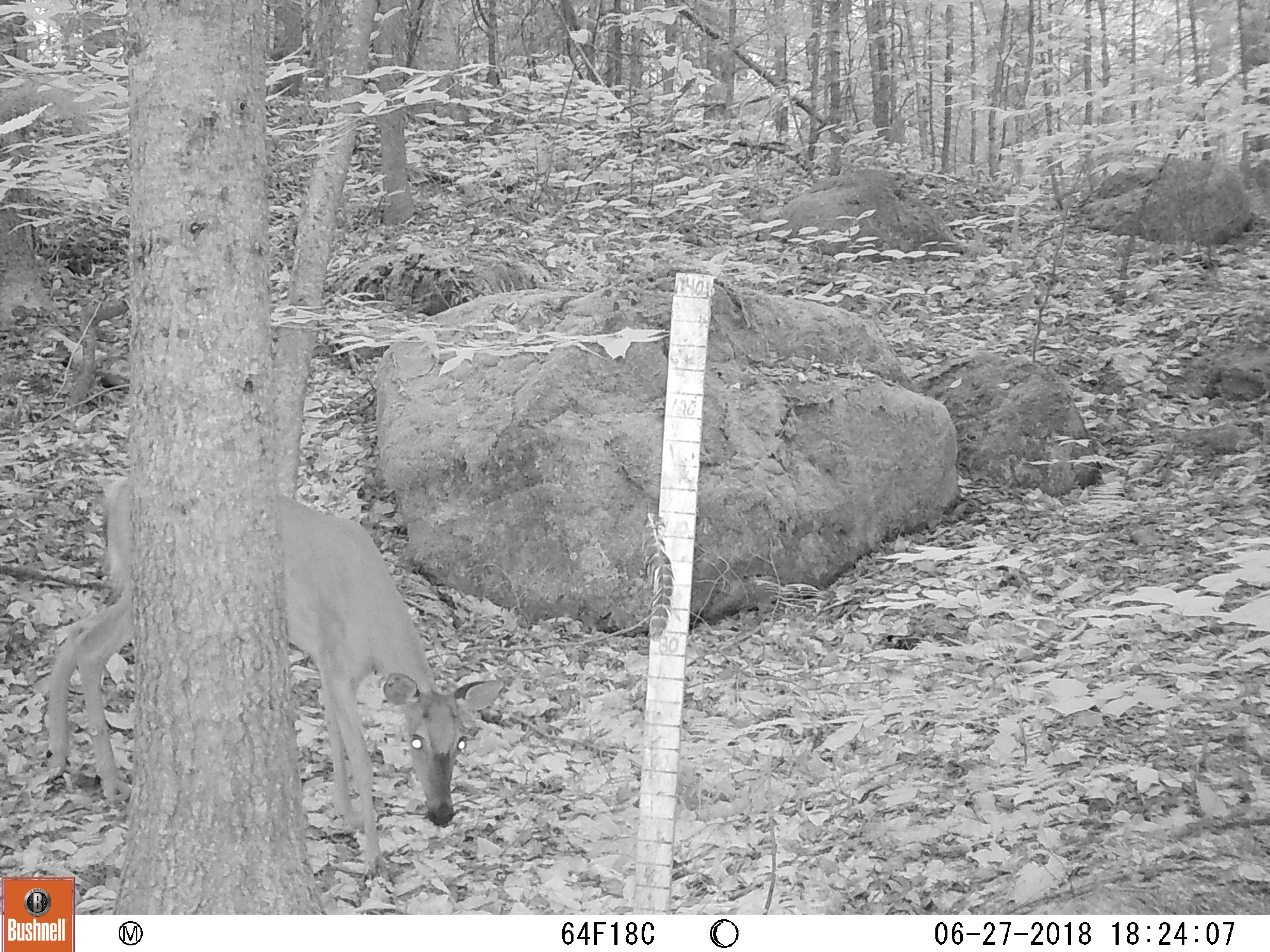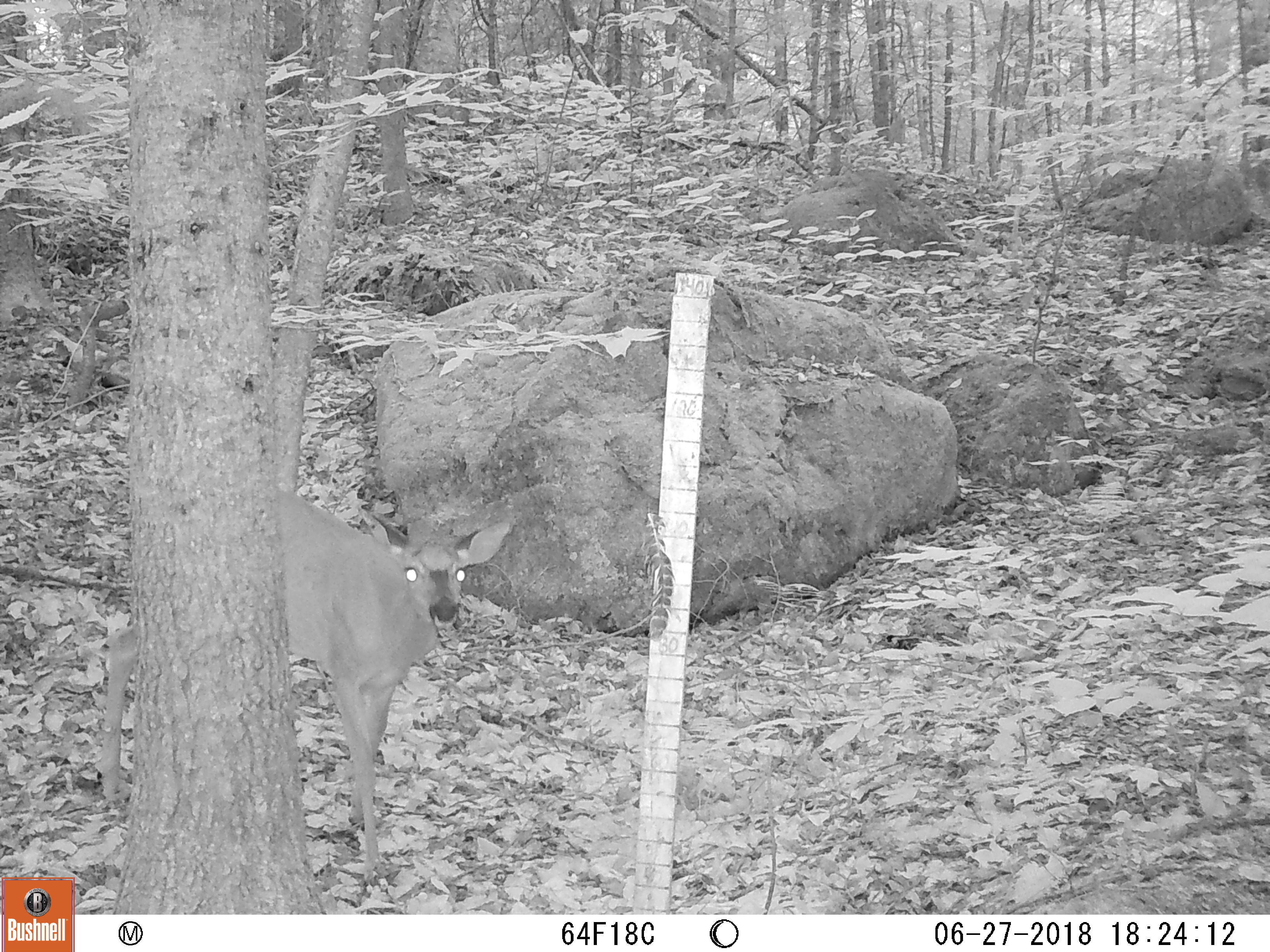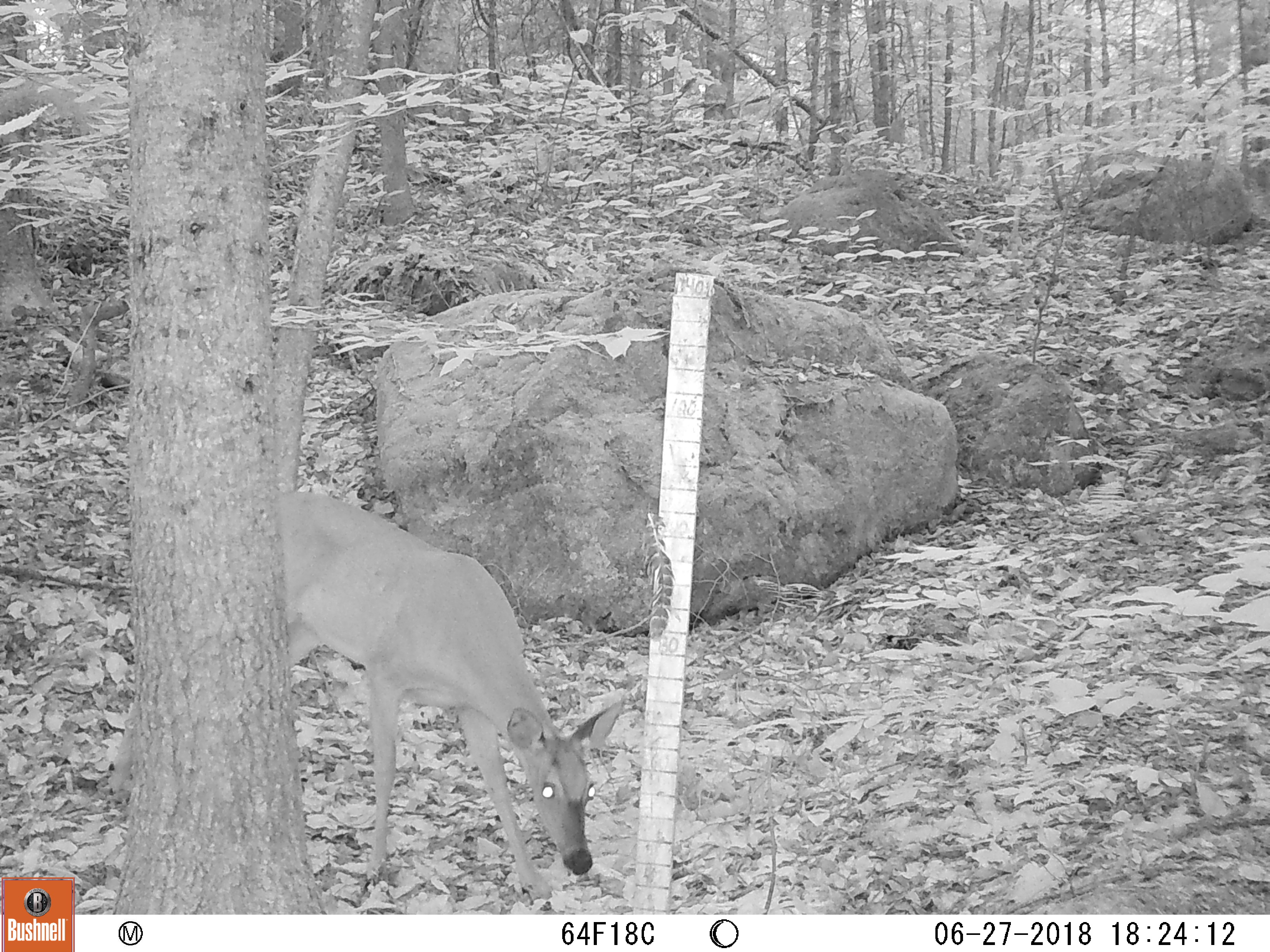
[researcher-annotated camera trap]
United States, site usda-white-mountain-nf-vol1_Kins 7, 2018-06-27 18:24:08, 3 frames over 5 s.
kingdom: Animalia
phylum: Chordata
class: Mammalia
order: Artiodactyla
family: Cervidae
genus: Odocoileus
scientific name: Odocoileus virginianus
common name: white-tailed deer